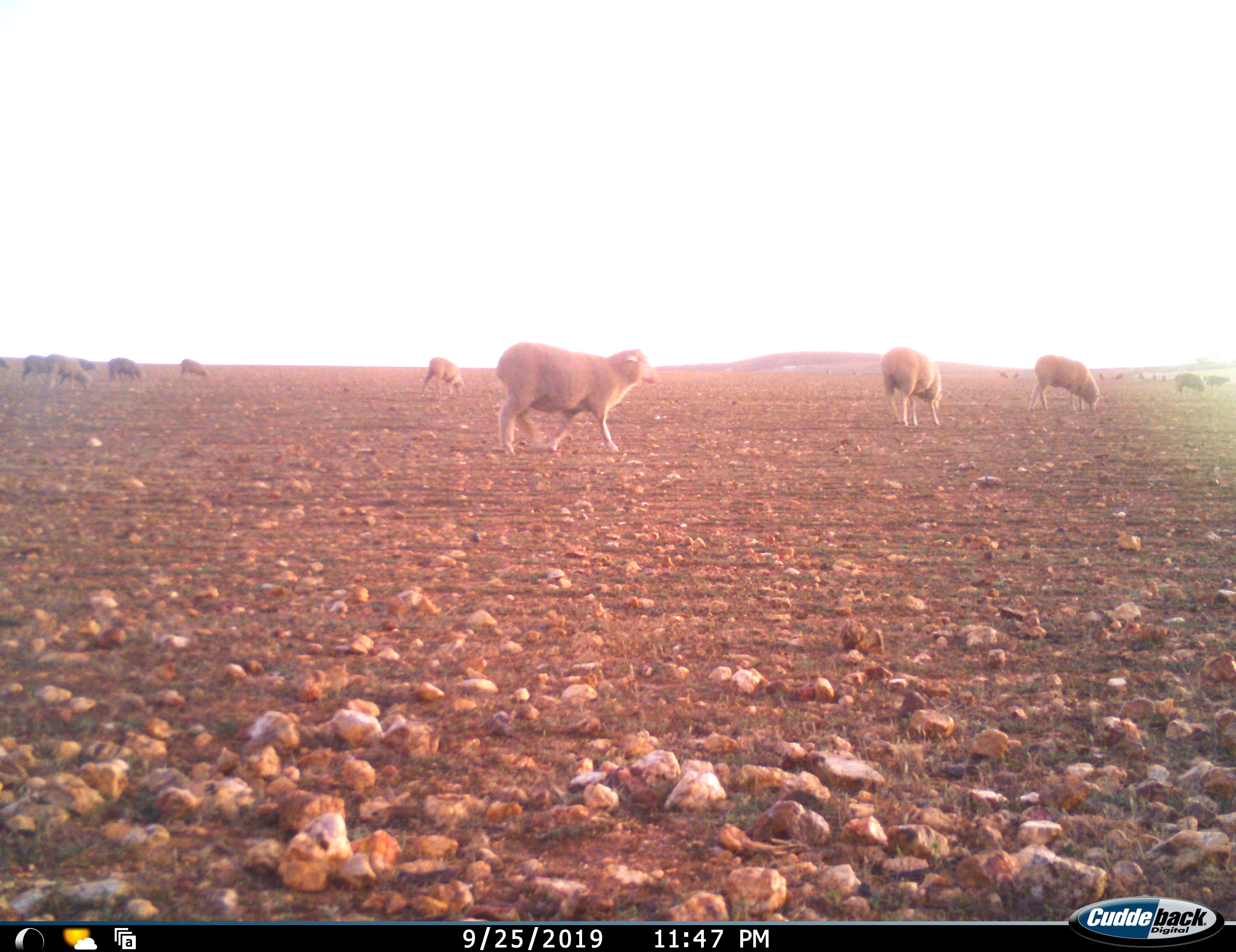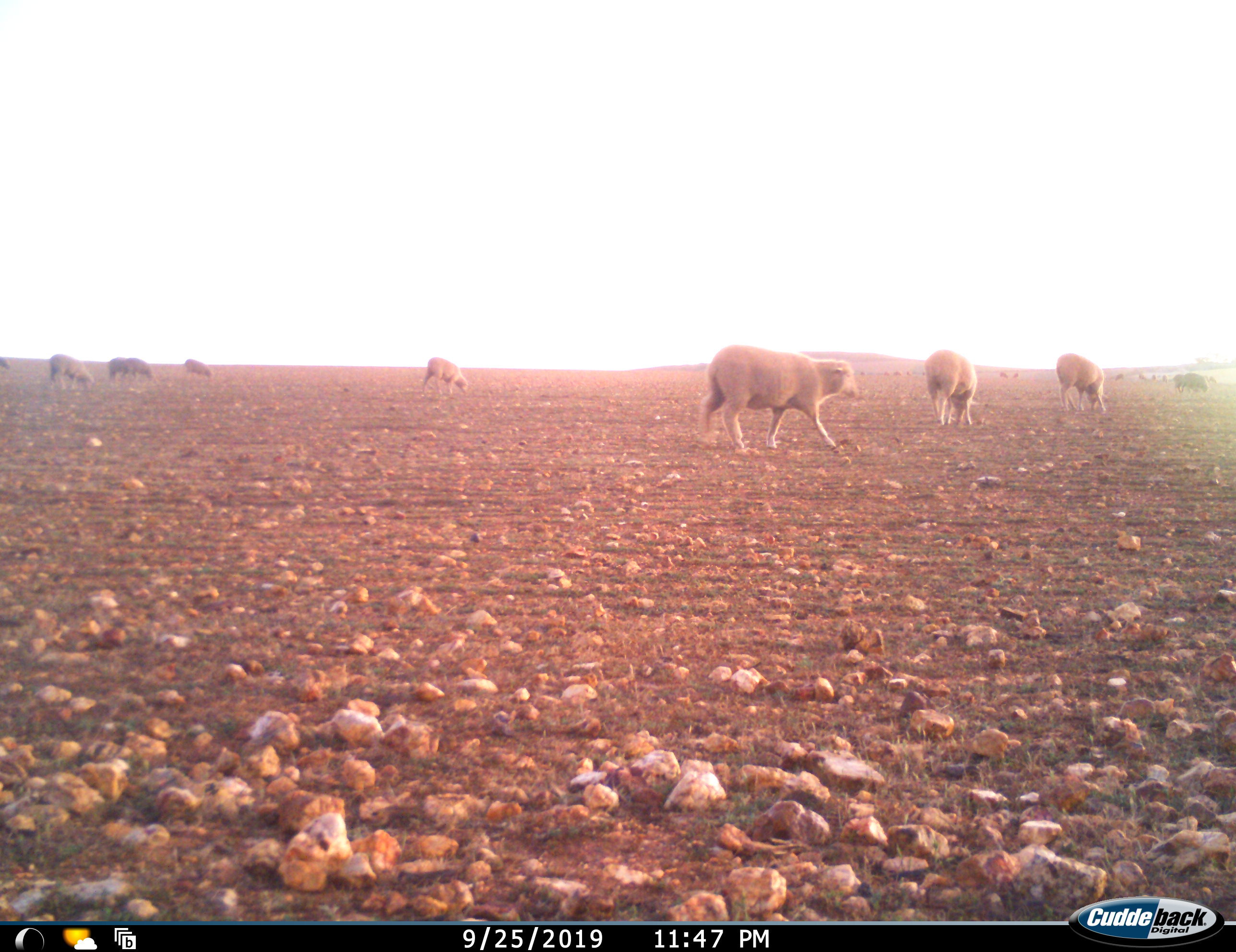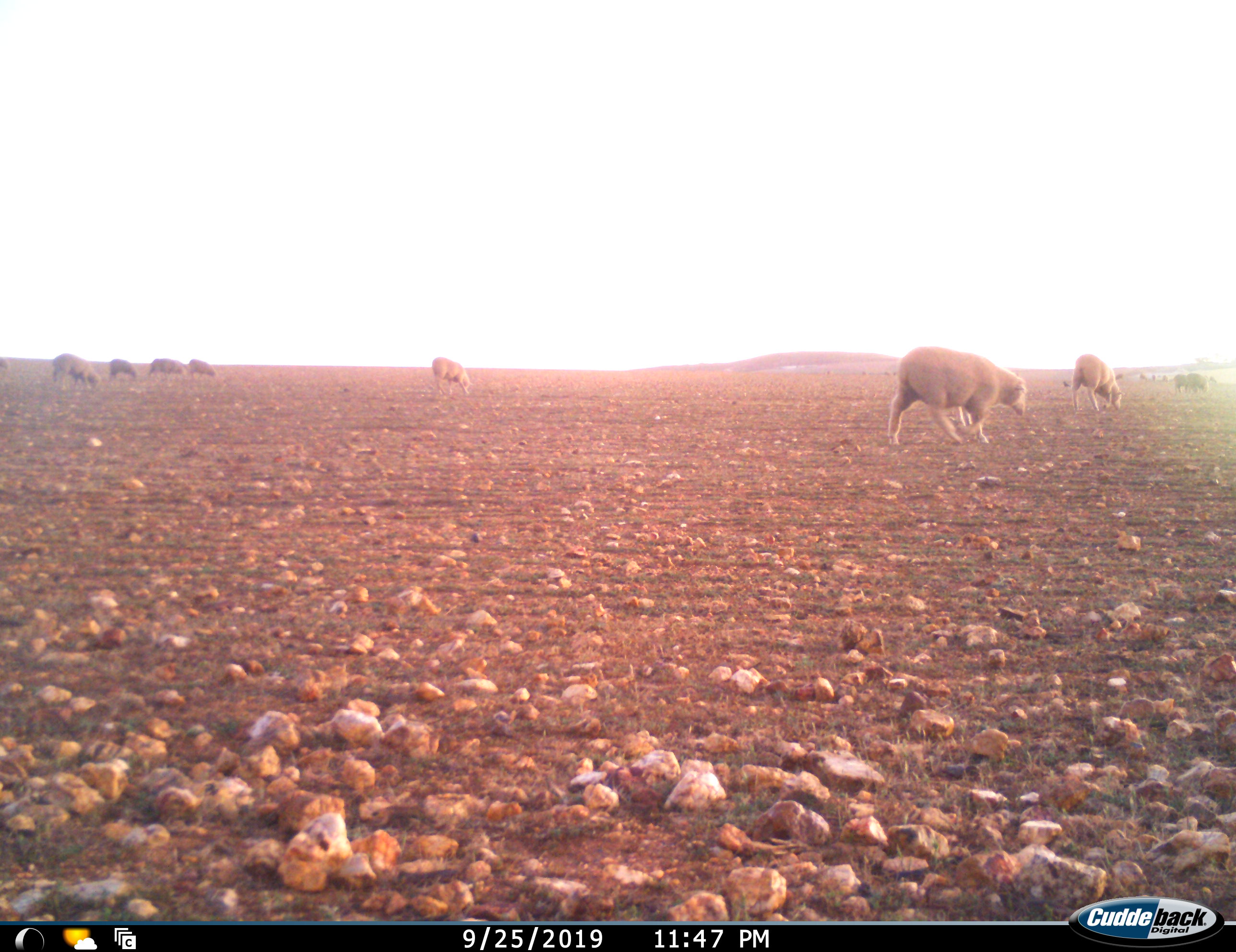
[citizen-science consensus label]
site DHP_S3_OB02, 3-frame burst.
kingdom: Animalia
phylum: Chordata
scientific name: Vertebrata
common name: domestic animal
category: domesticanimal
Domesticanimal (domestic animal) (Vertebrata), count 11-50. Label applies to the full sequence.